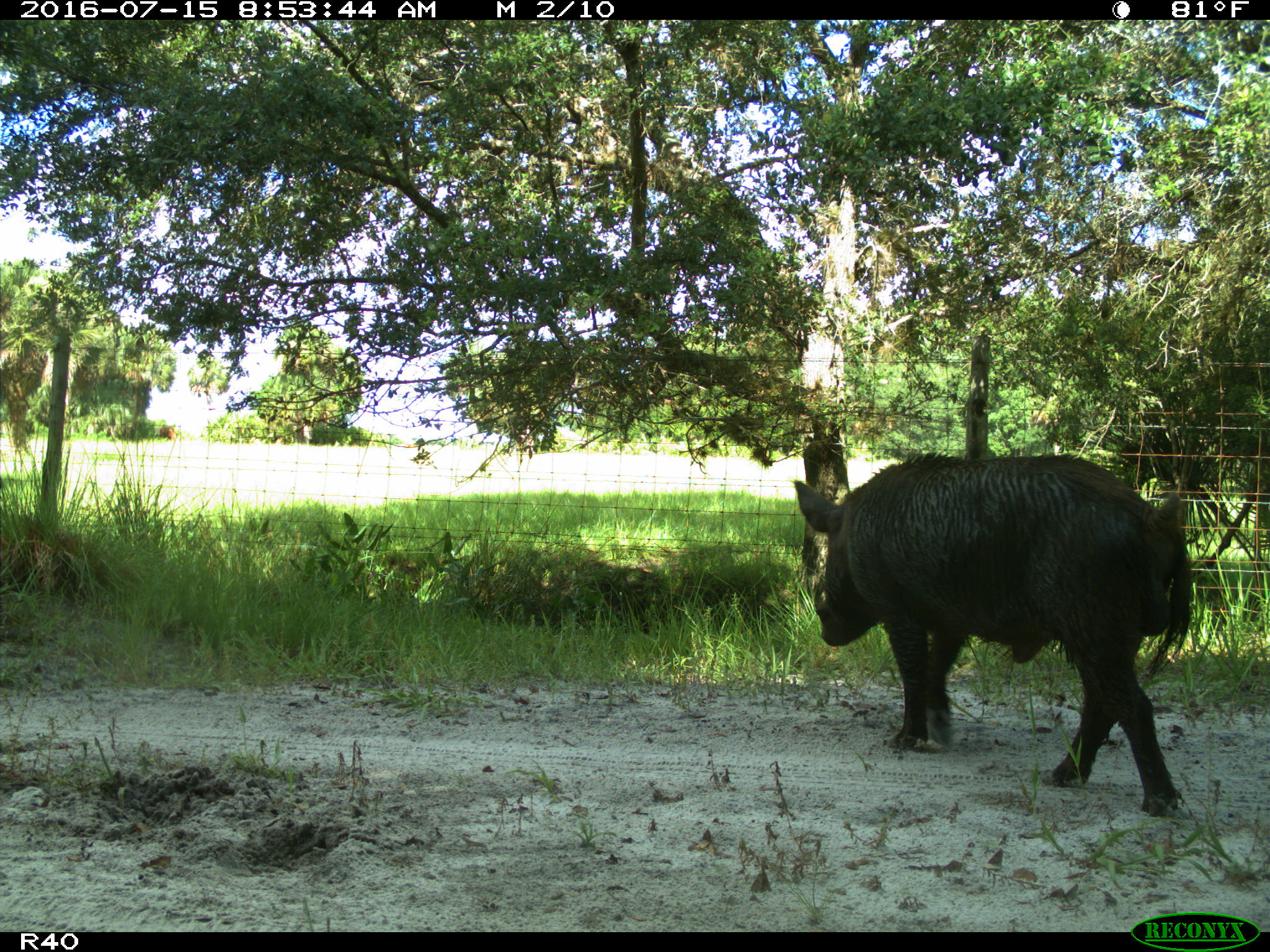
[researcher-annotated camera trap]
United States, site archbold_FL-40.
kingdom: Animalia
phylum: Chordata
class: Mammalia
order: Artiodactyla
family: Suidae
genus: Sus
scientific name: Sus scrofa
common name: wild boar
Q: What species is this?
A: Sus scrofa (wild boar).